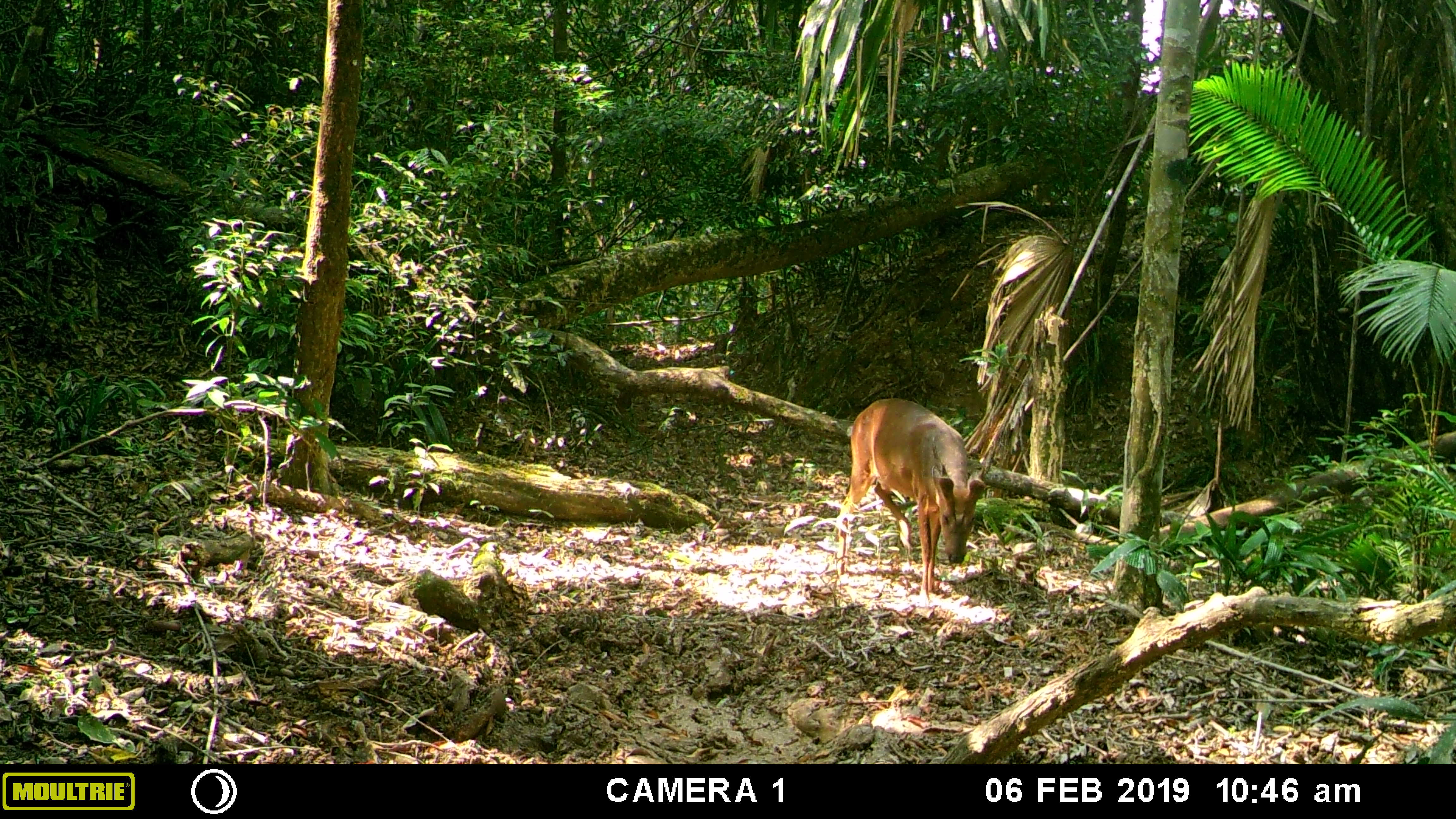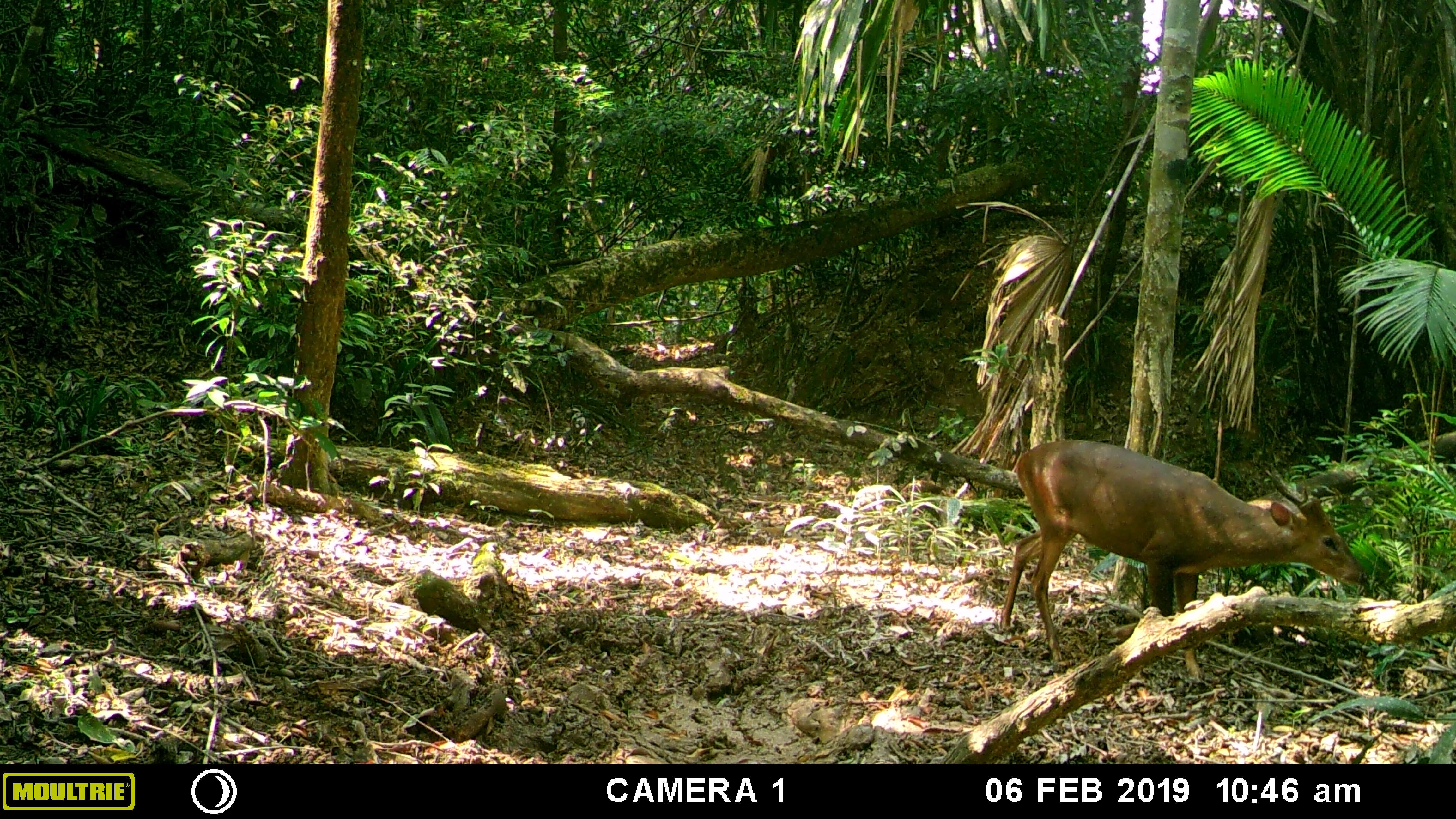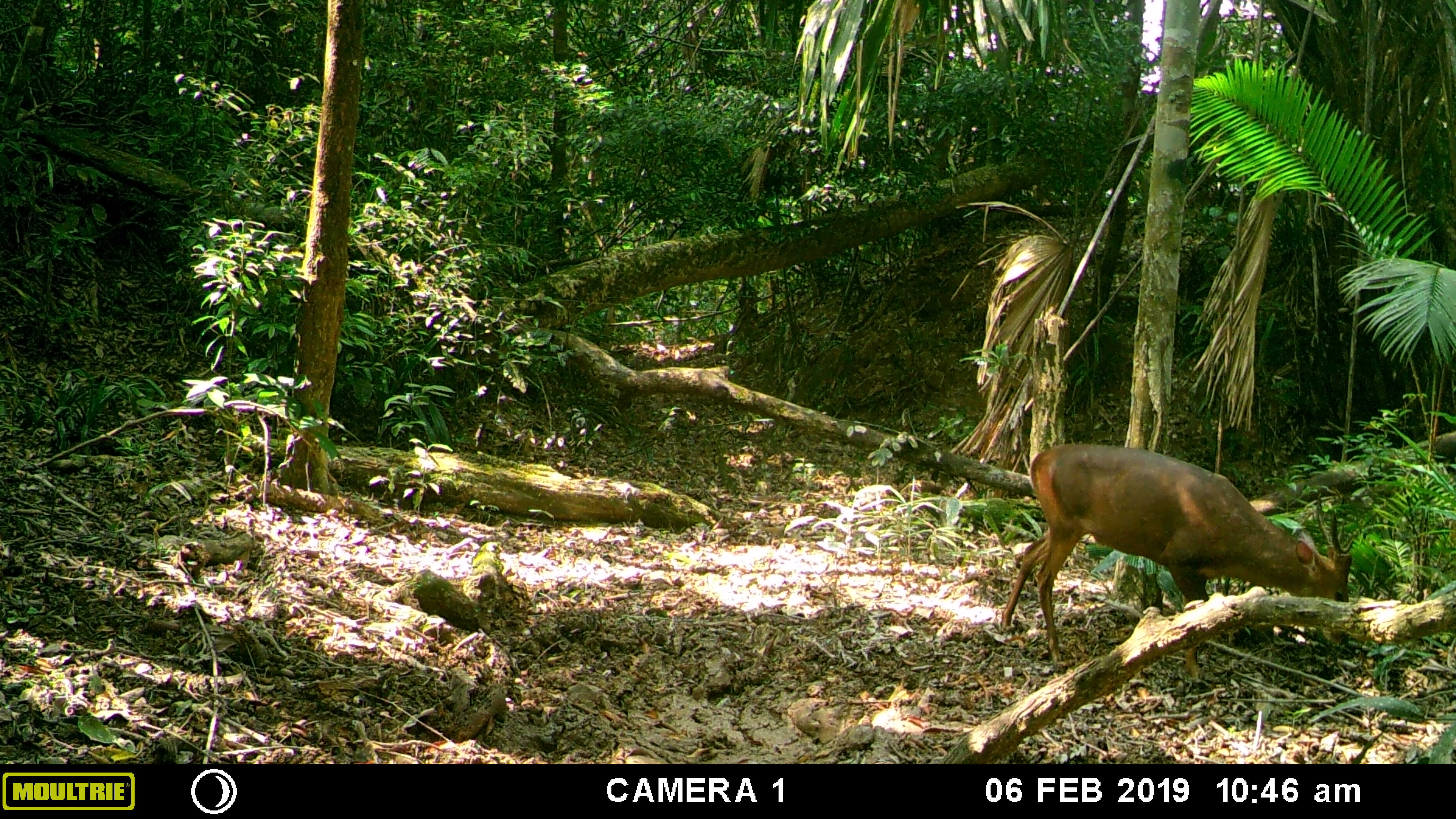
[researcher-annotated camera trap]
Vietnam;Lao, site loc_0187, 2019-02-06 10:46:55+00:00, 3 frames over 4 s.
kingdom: Animalia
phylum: Chordata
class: Mammalia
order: Artiodactyla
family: Cervidae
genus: Muntiacus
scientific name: Muntiacus vuquangensis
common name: large-antlered muntjac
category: large antlered muntjac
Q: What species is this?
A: Large antlered muntjac (large-antlered muntjac) (Muntiacus vuquangensis).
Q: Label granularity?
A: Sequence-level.